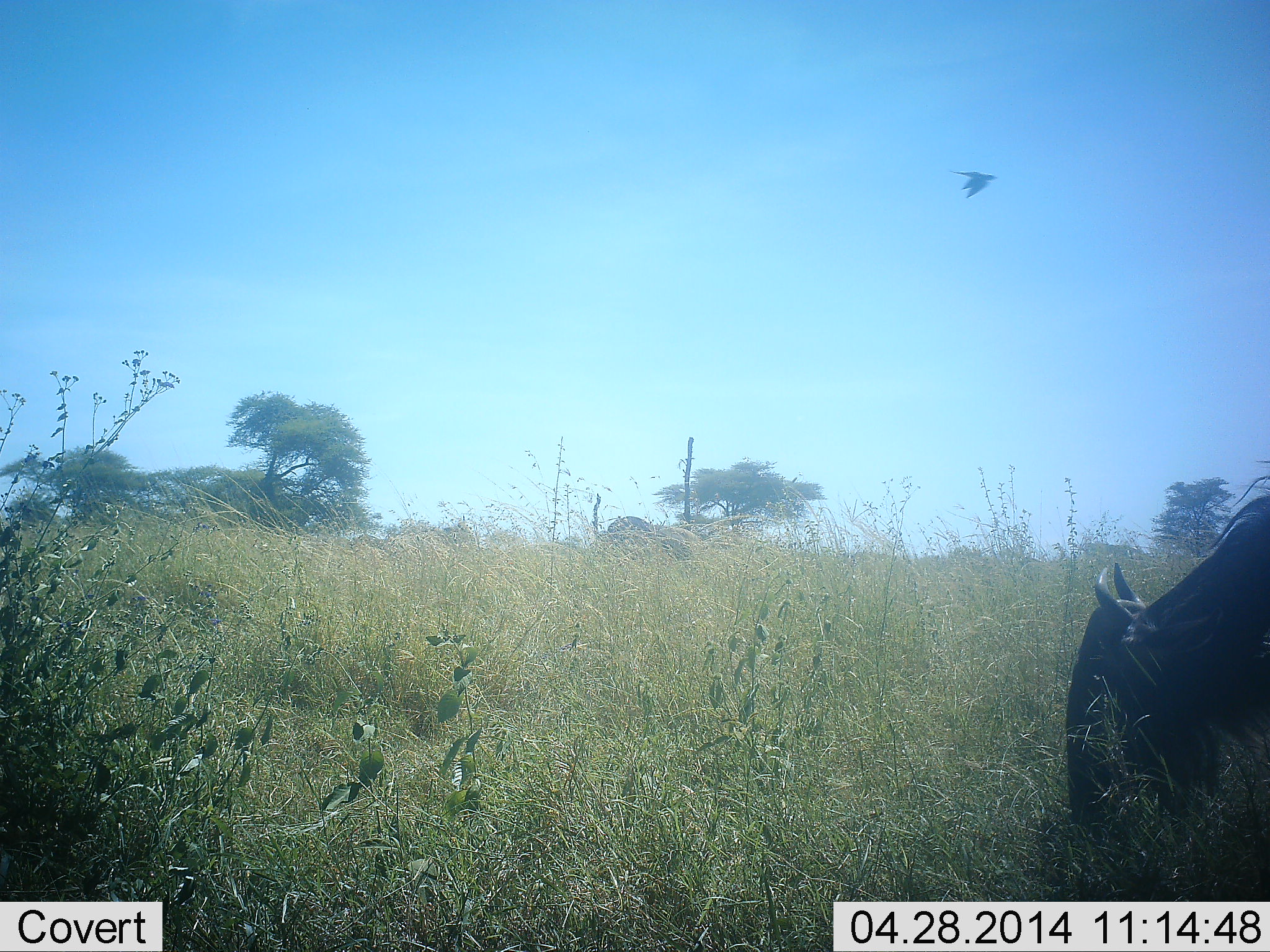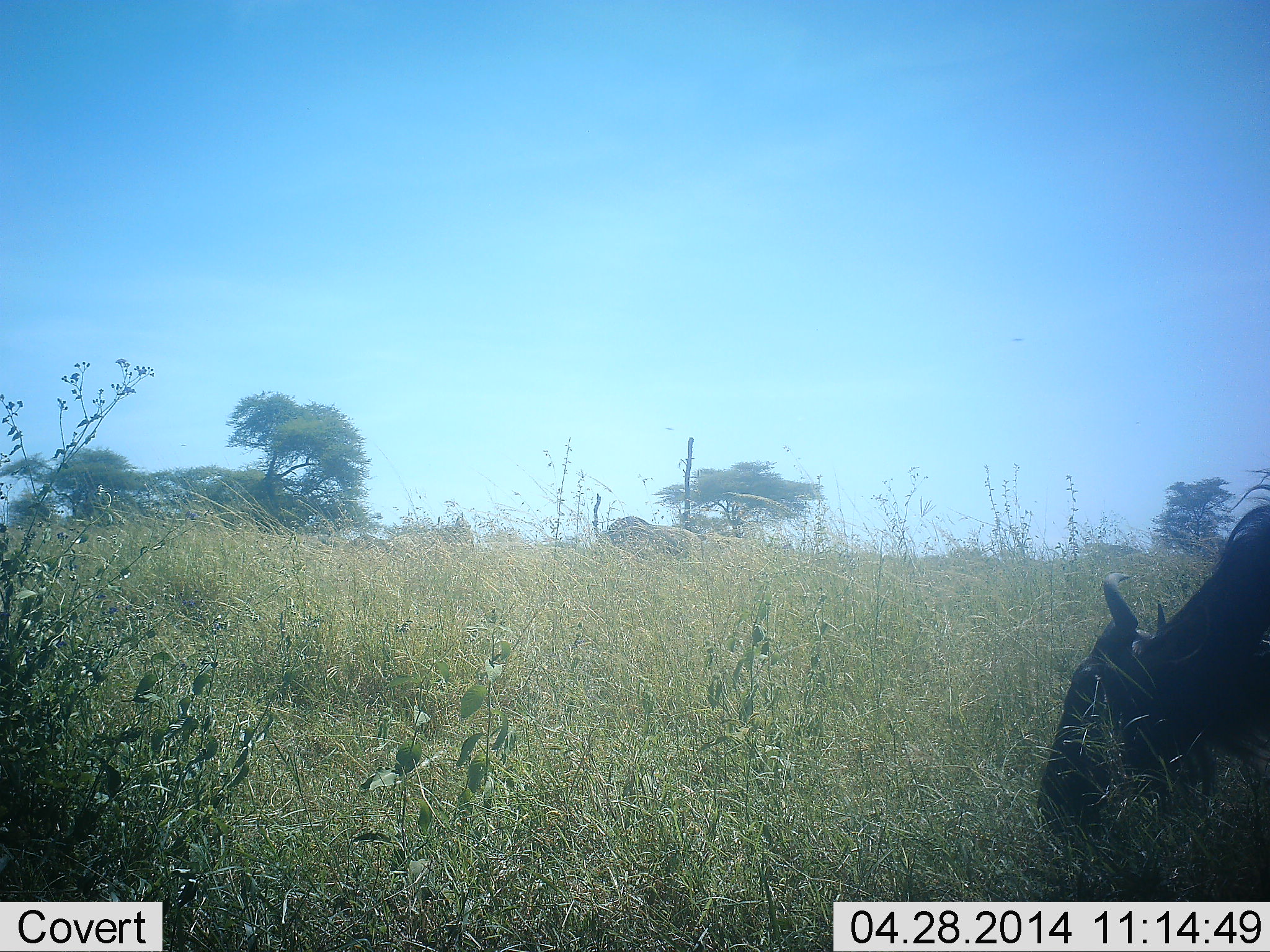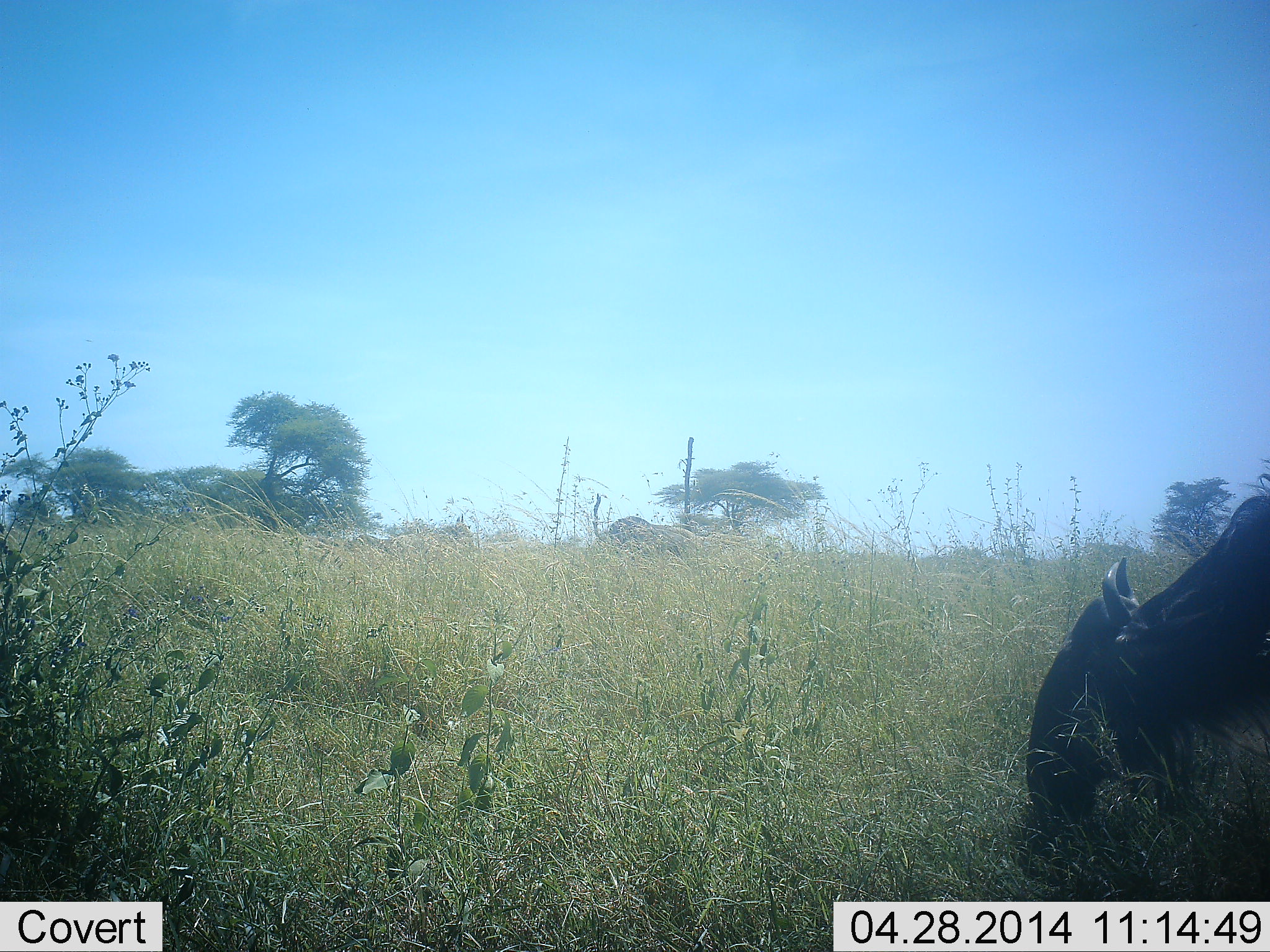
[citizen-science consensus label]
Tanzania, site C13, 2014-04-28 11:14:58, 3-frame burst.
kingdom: Animalia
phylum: Chordata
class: Mammalia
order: Artiodactyla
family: Bovidae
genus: Connochaetes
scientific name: Connochaetes taurinus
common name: blue wildebeest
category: wildebeest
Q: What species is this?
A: Wildebeest (blue wildebeest) (Connochaetes taurinus).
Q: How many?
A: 1.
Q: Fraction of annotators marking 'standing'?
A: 0%.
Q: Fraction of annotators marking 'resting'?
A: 0%.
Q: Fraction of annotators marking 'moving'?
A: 0%.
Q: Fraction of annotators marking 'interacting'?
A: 0%.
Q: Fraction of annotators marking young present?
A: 0%.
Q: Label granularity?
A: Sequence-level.